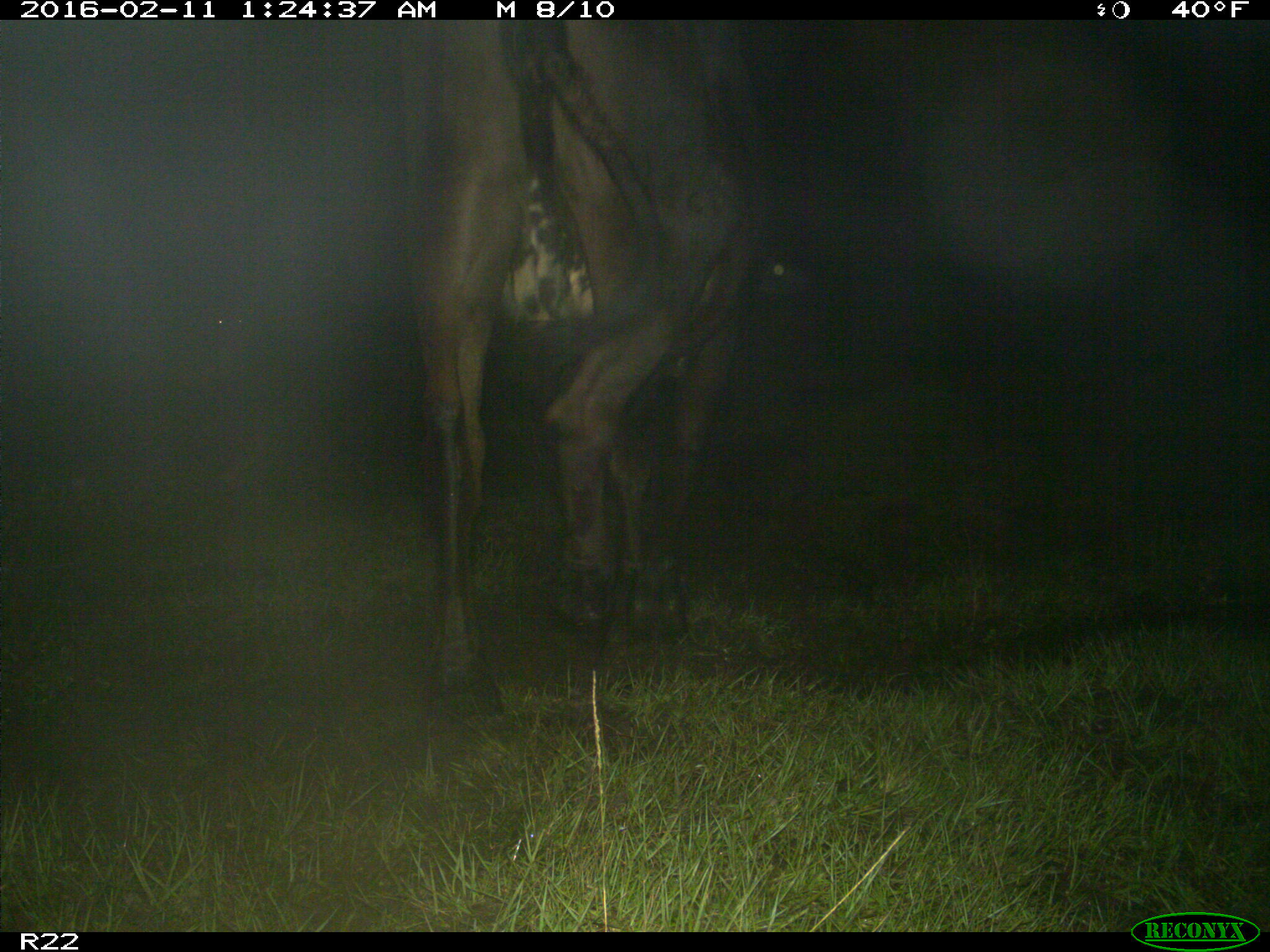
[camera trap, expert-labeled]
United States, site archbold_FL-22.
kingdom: Animalia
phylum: Chordata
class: Mammalia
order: Artiodactyla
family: Bovidae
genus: Bos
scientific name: Bos taurus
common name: domestic cow